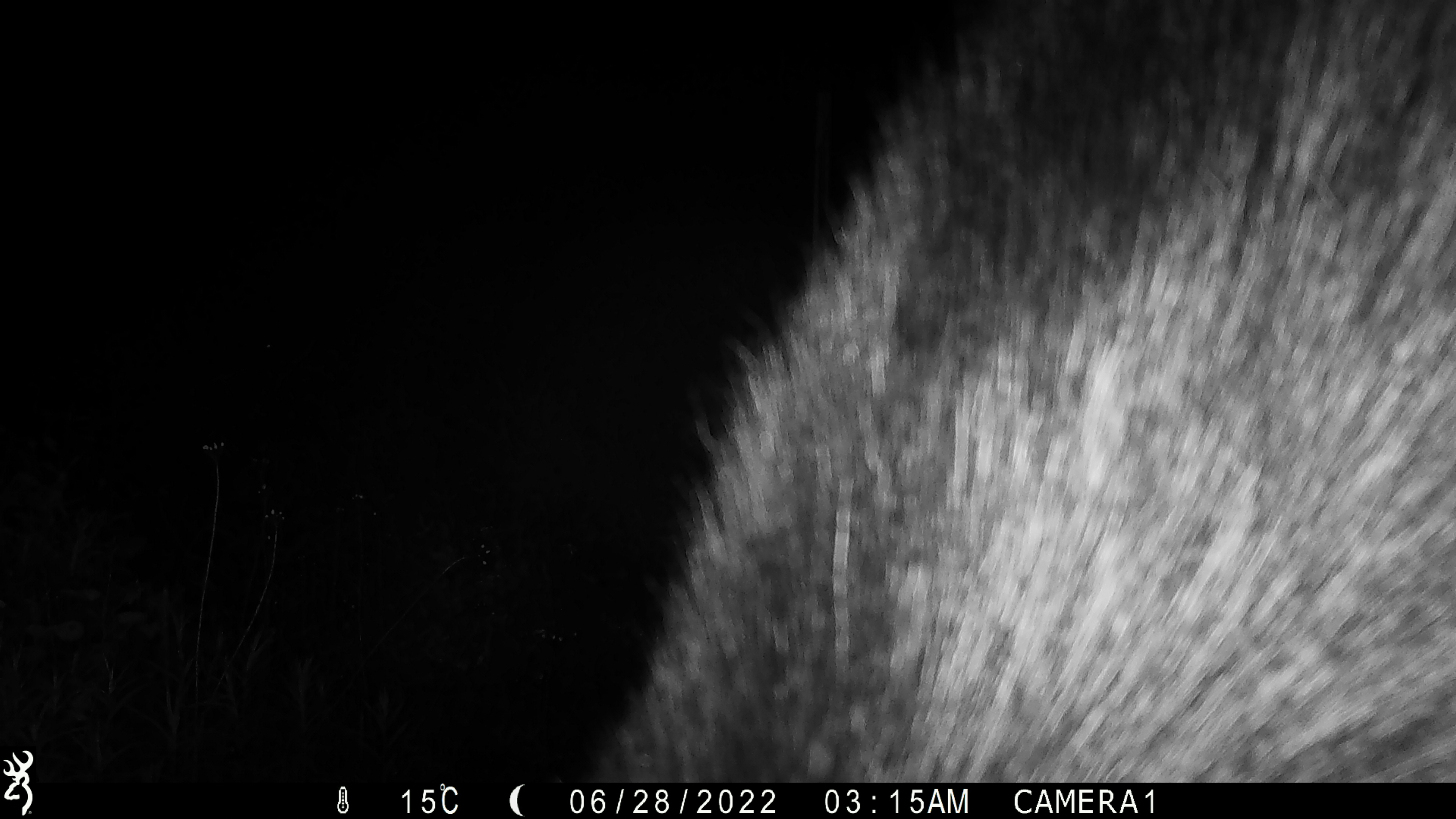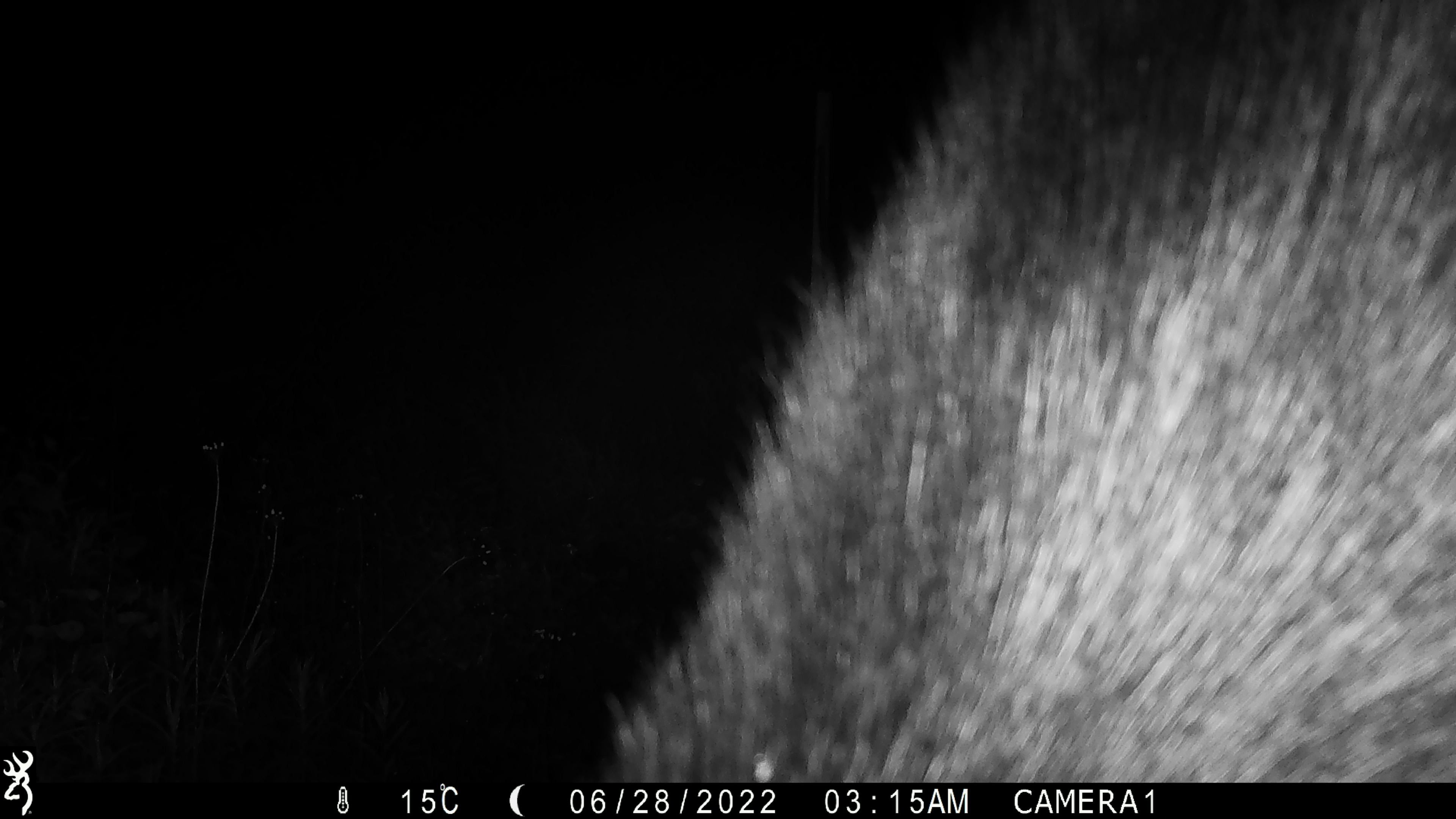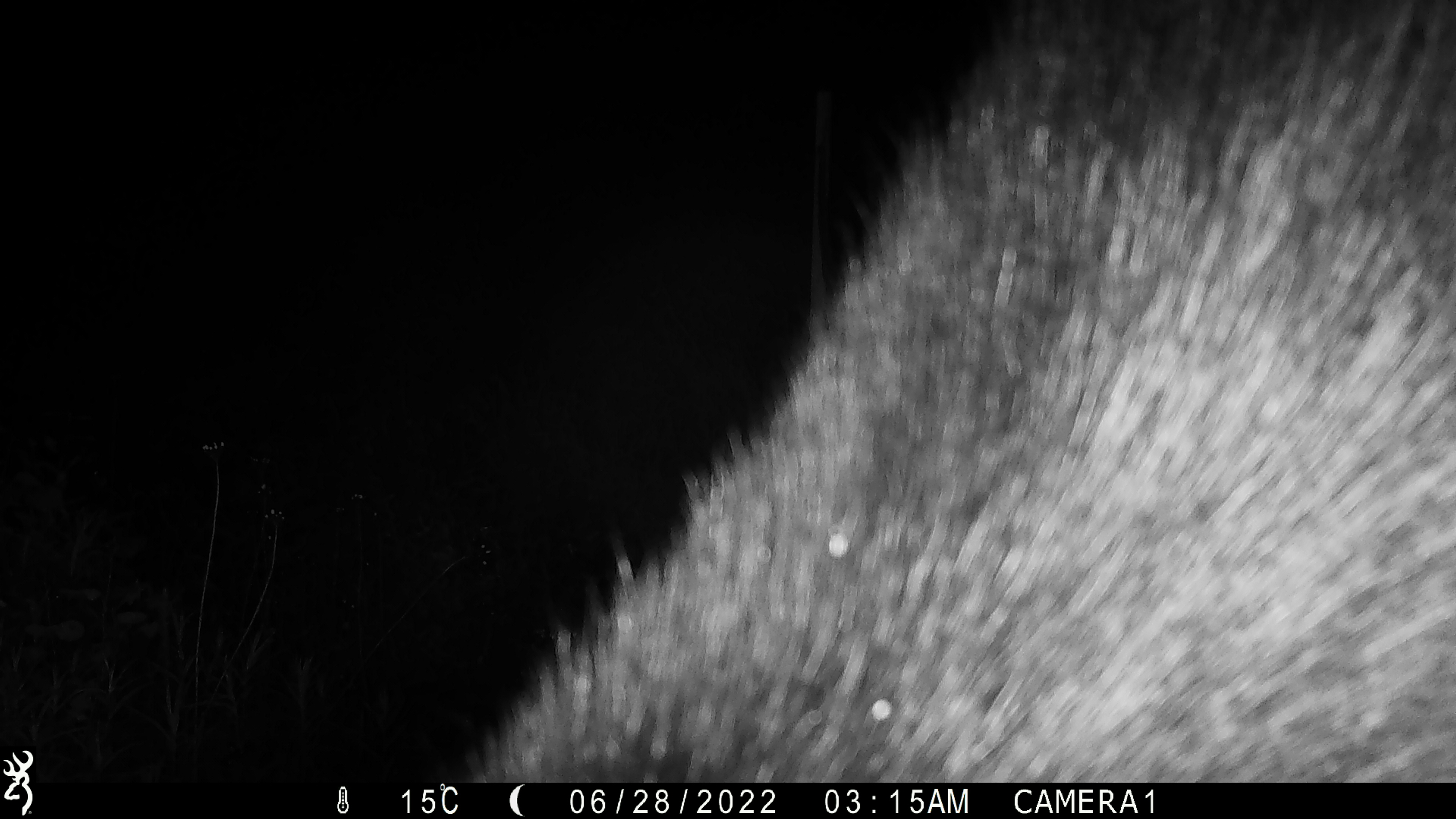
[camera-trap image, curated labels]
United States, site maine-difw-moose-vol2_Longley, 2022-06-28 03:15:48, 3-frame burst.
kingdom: Animalia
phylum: Chordata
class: Mammalia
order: Artiodactyla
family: Cervidae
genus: Alces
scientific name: Alces alces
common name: moose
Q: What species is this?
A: Moose (Alces alces).